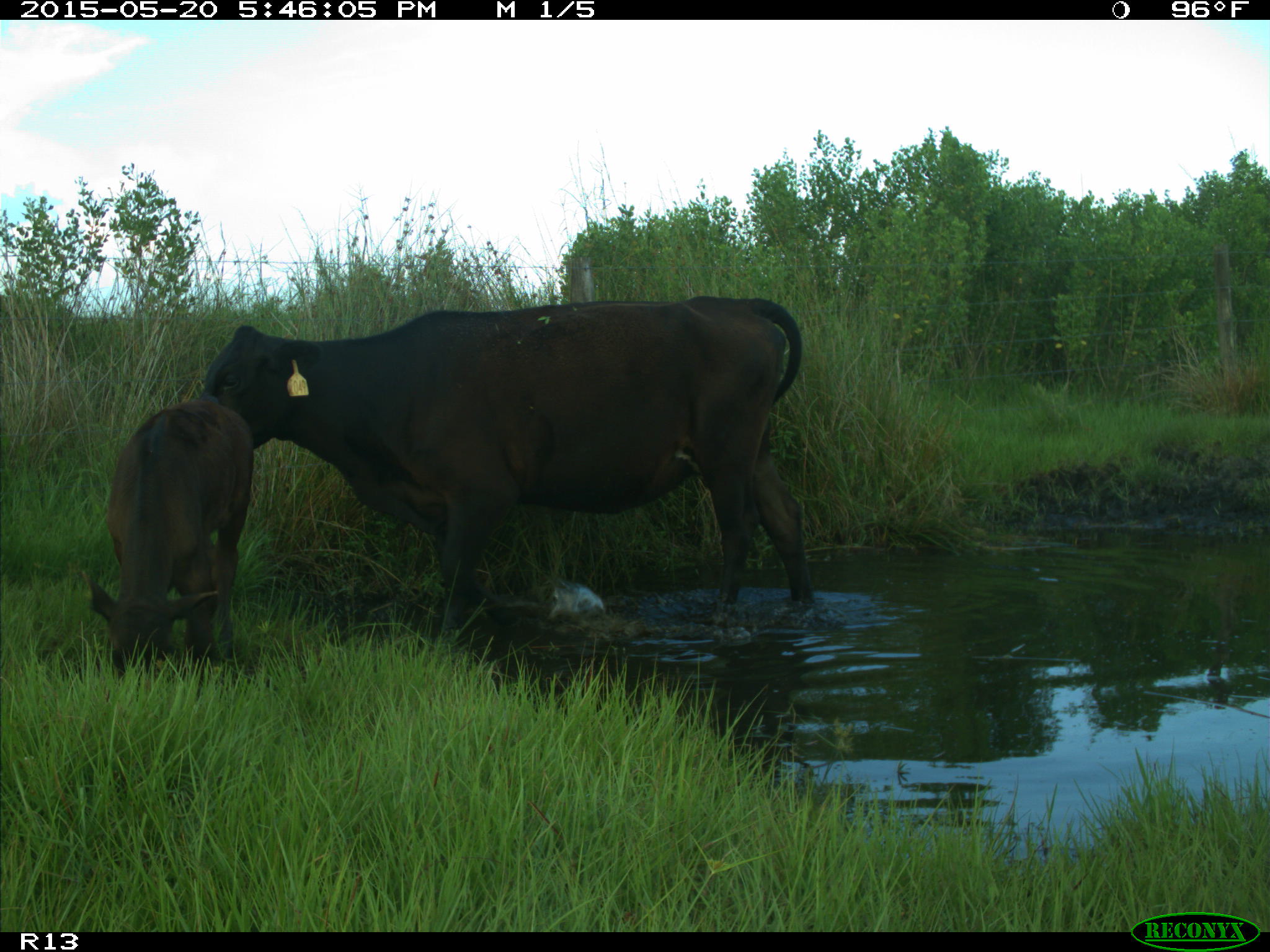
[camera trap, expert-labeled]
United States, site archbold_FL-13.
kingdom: Animalia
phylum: Chordata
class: Mammalia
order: Artiodactyla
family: Bovidae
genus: Bos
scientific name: Bos taurus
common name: domestic cow